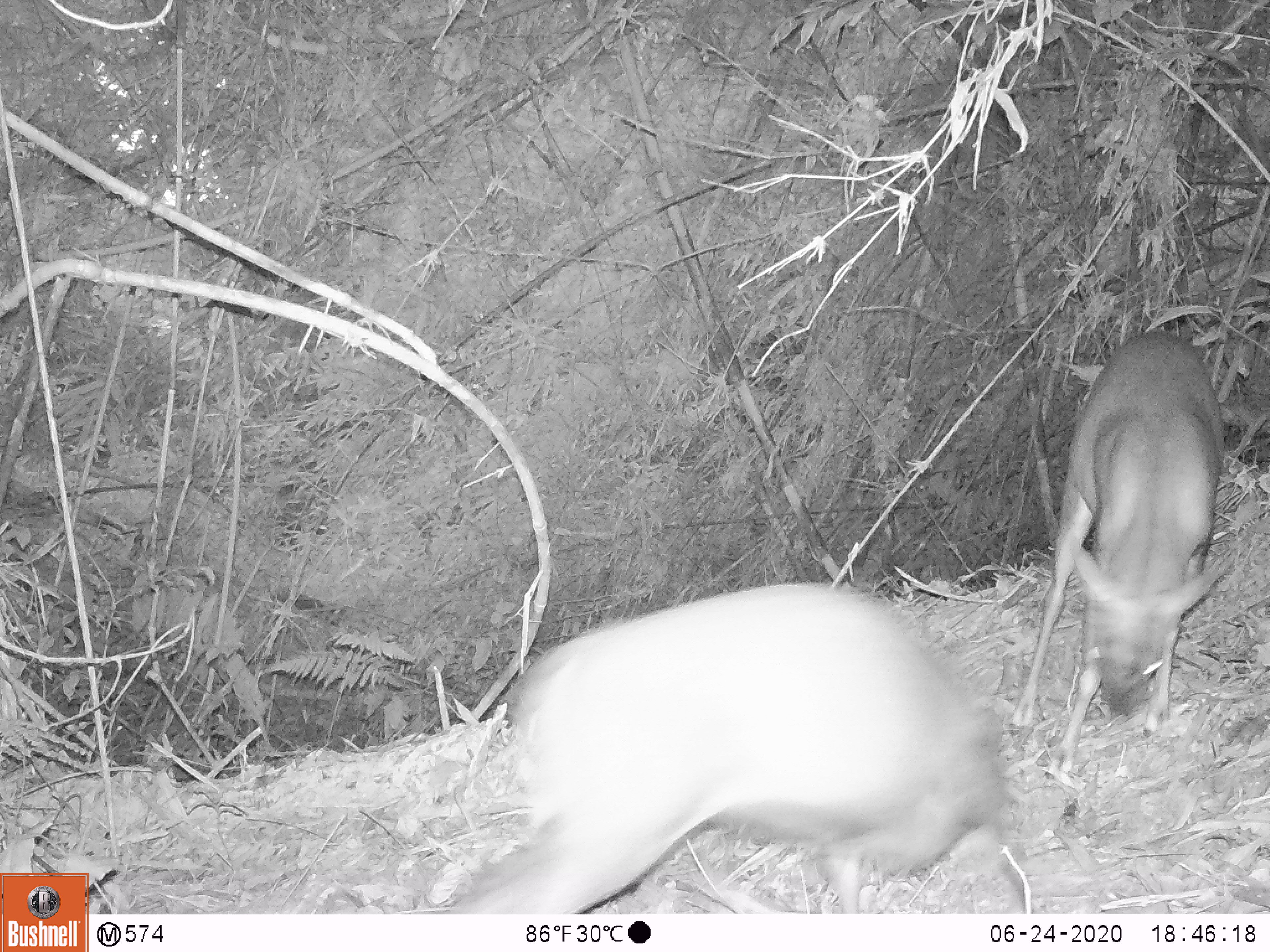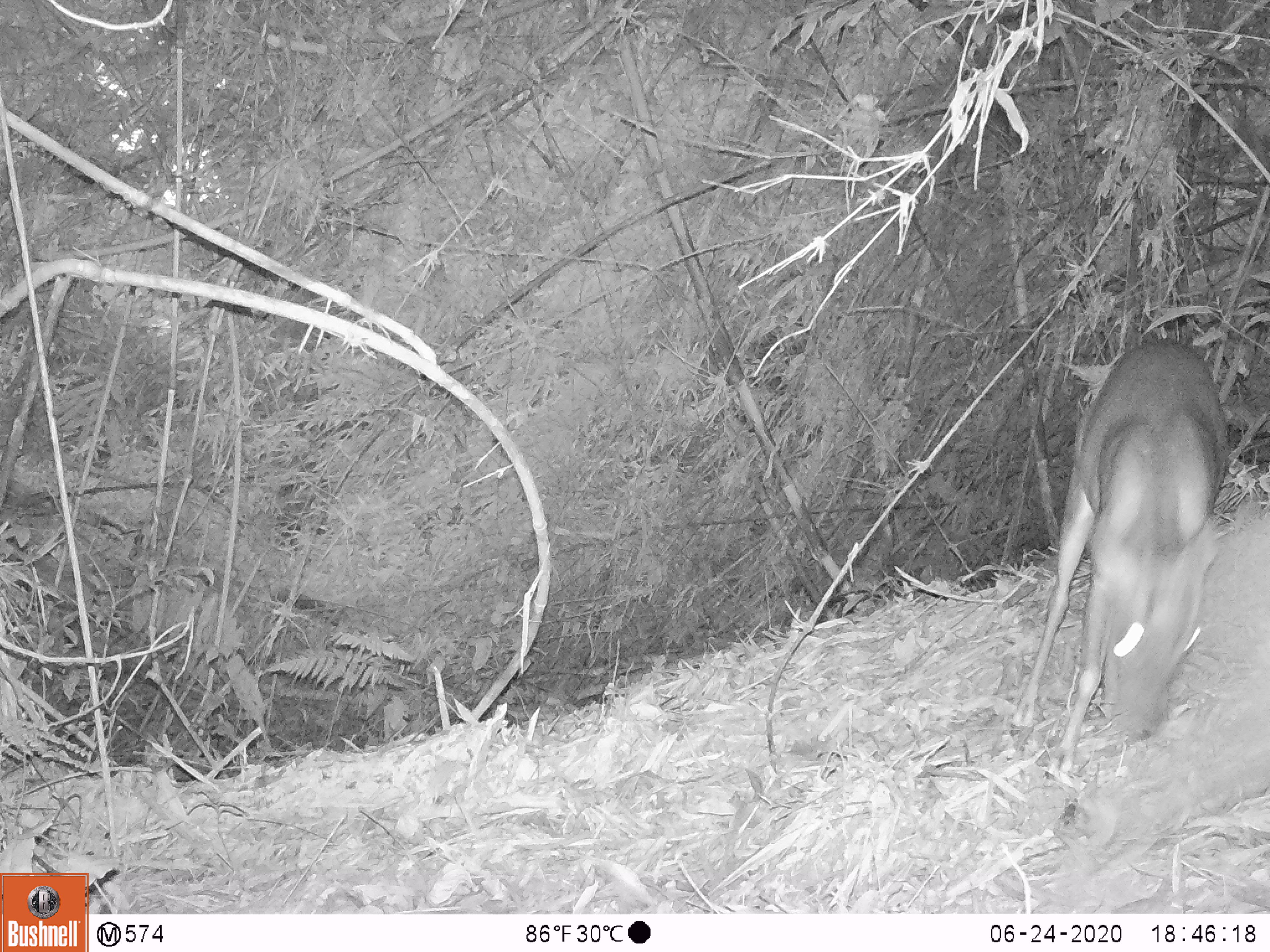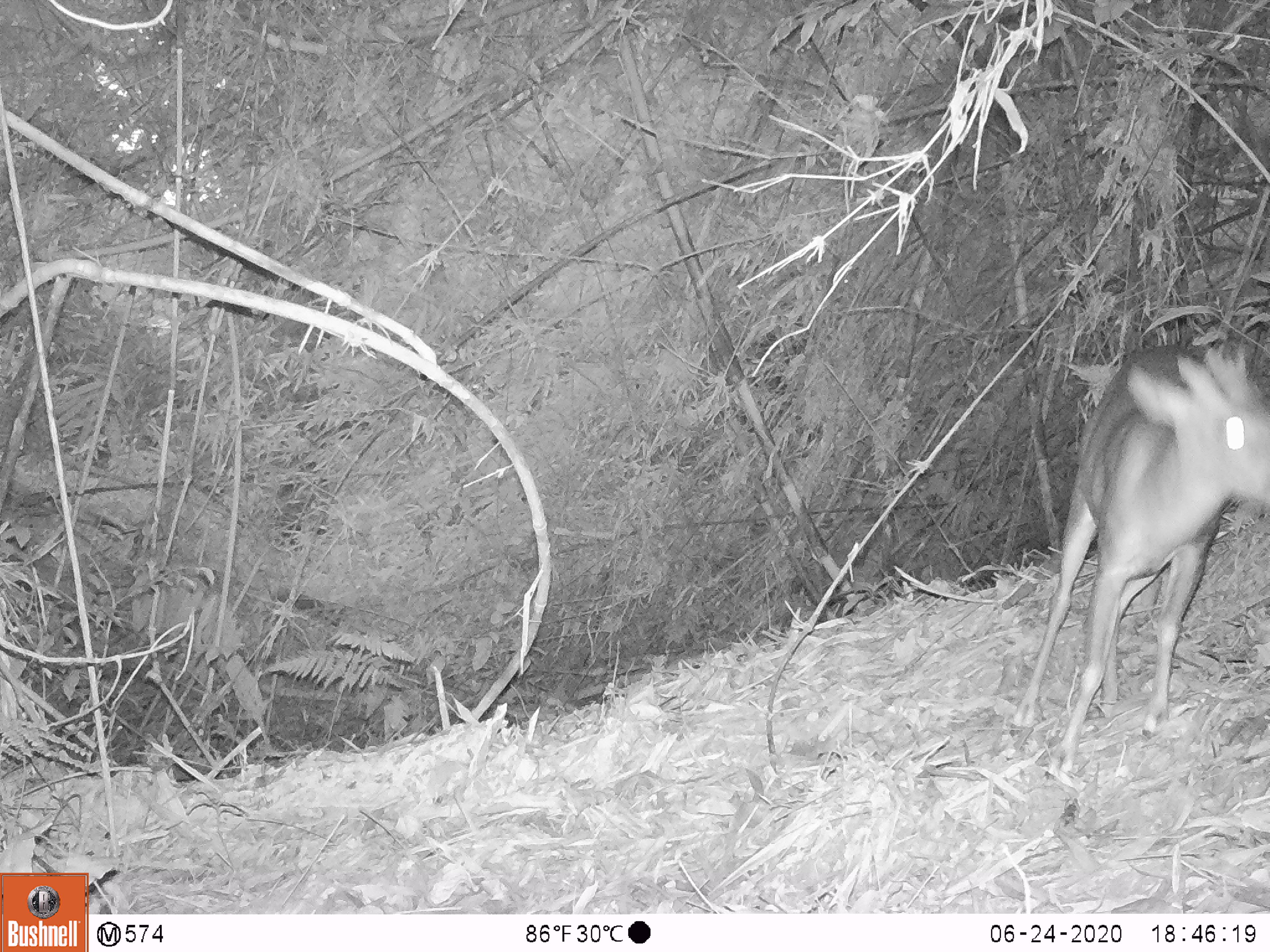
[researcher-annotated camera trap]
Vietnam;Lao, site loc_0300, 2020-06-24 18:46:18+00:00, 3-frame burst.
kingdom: Animalia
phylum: Chordata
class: Mammalia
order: Artiodactyla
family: Cervidae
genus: Muntiacus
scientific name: Muntiacus rooseveltorum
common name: roosevelt's muntjac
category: roosevelts muntjac group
Roosevelts muntjac group (roosevelt's muntjac) (Muntiacus rooseveltorum). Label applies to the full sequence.